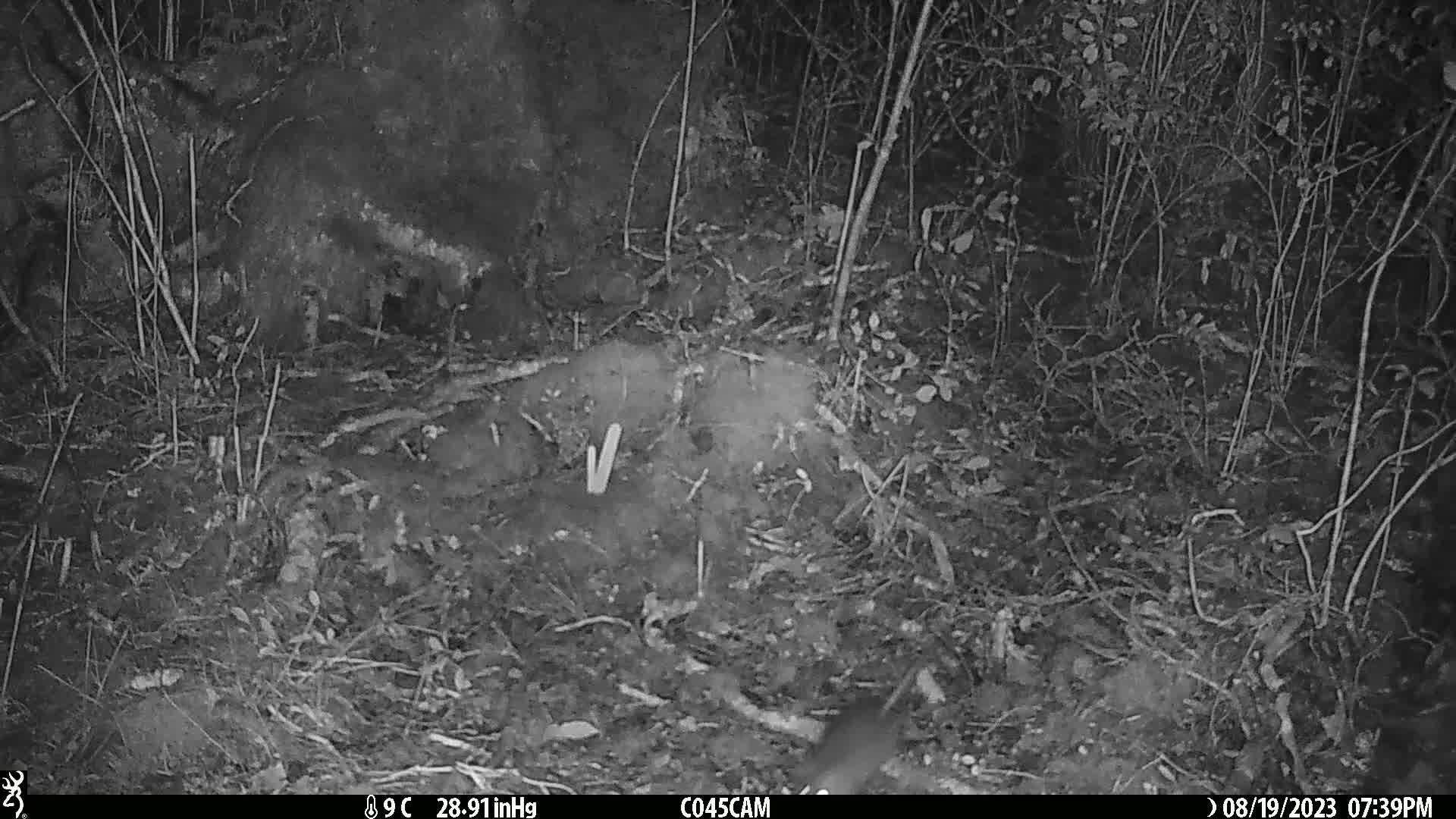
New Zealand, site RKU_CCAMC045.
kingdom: Animalia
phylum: Chordata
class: Mammalia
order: Rodentia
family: Muridae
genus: Rattus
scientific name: Rattus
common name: rat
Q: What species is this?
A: Rat (Rattus).